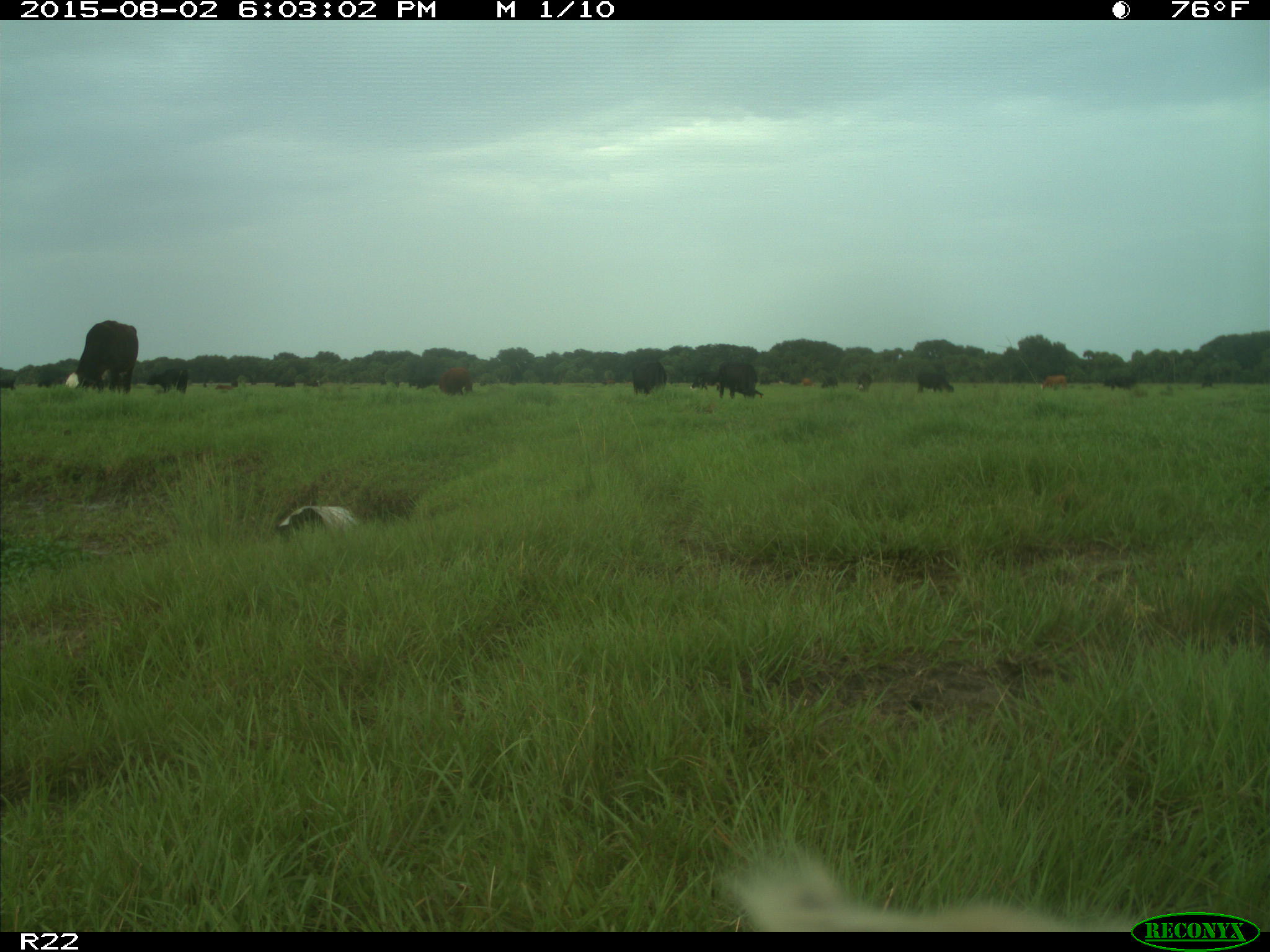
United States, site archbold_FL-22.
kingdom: Animalia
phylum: Chordata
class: Mammalia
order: Artiodactyla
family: Bovidae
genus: Bos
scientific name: Bos taurus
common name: domestic cow